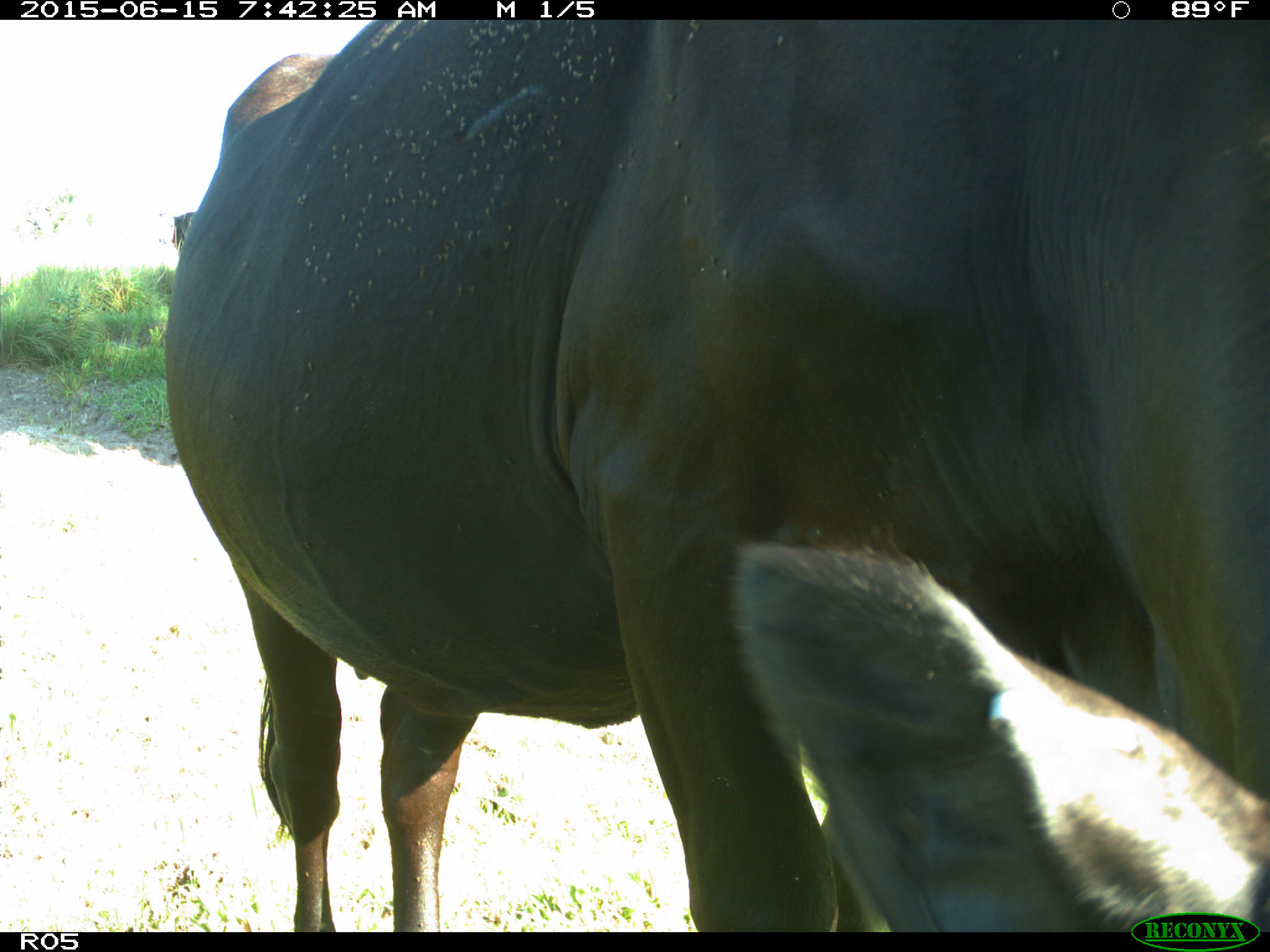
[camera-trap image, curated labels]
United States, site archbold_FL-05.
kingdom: Animalia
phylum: Chordata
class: Mammalia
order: Artiodactyla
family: Bovidae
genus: Bos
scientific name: Bos taurus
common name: domestic cow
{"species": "Bos taurus (domestic cow)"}